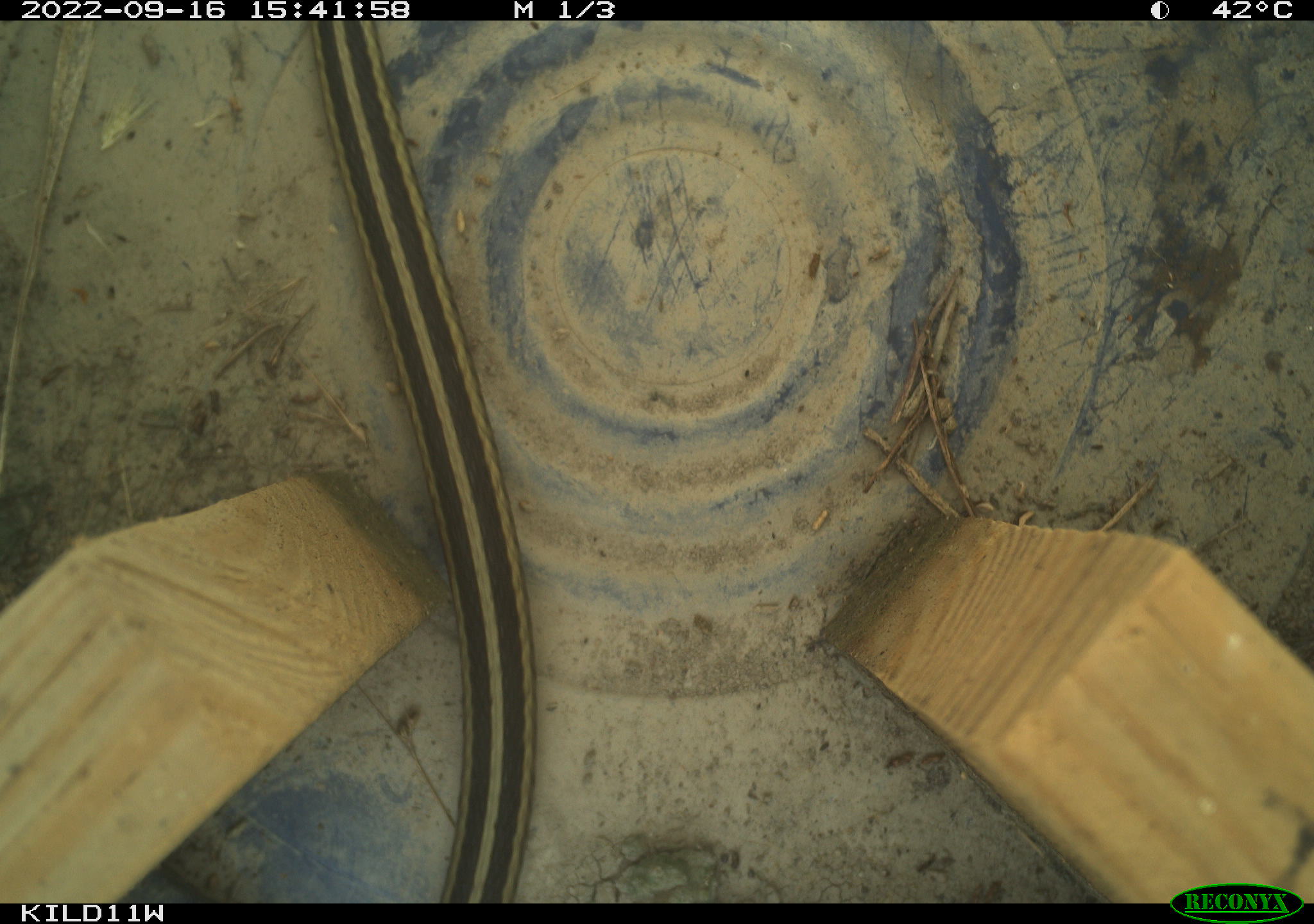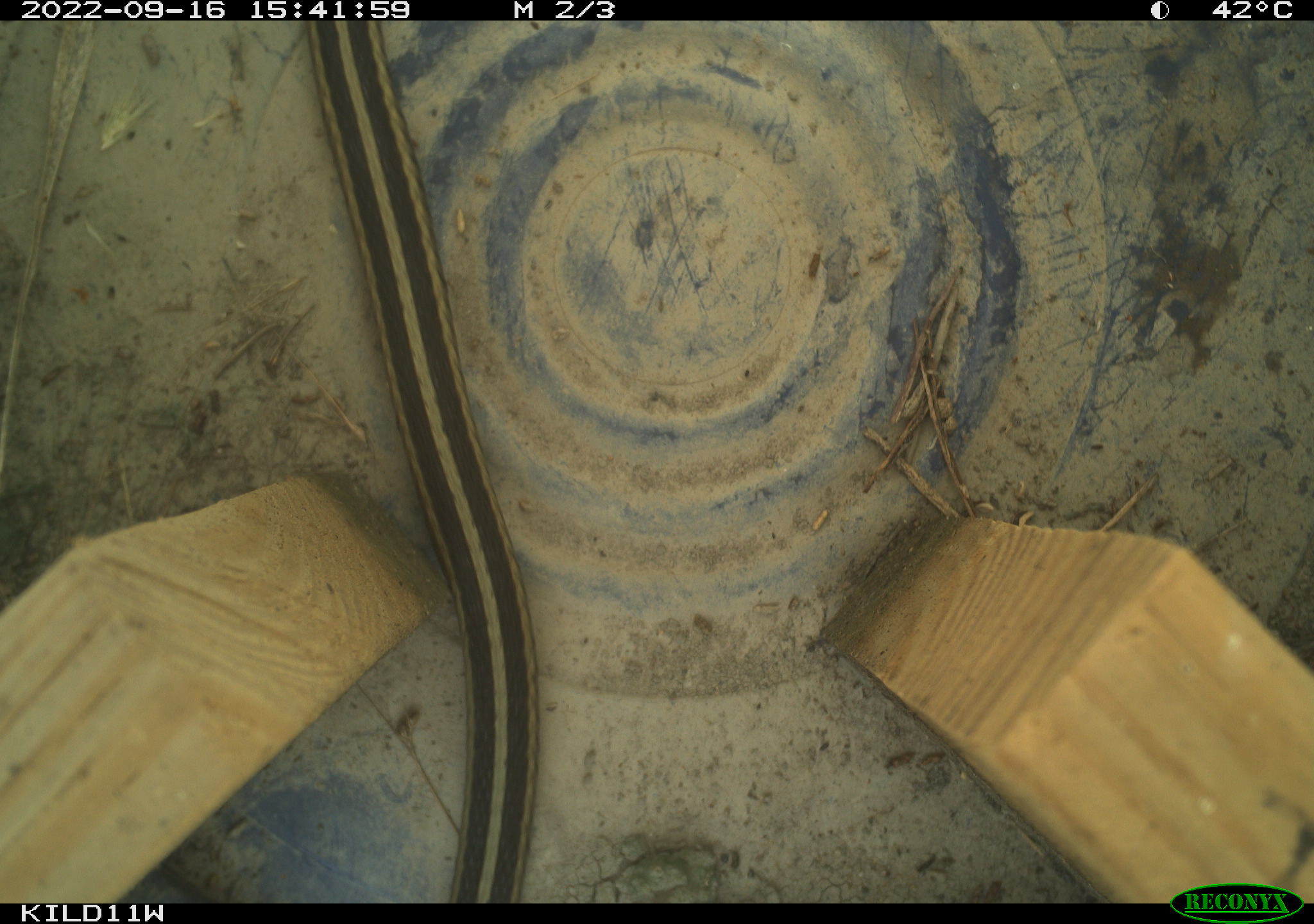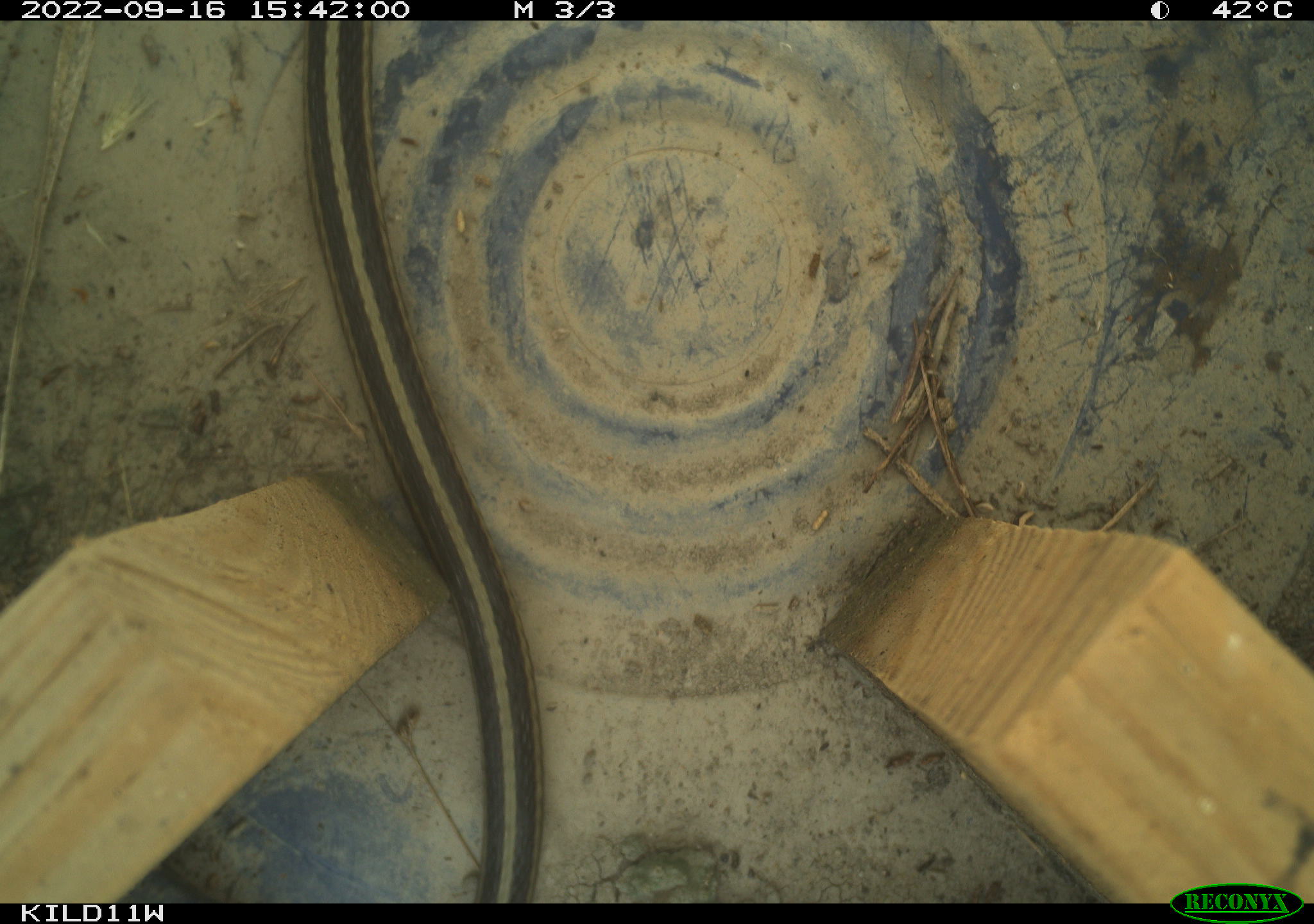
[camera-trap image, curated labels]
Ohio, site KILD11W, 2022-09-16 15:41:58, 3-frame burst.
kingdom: Animalia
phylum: Chordata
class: Reptilia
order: Squamata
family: Colubridae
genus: Thamnophis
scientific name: Thamnophis sirtalis sirtalis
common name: eastern gartersnake